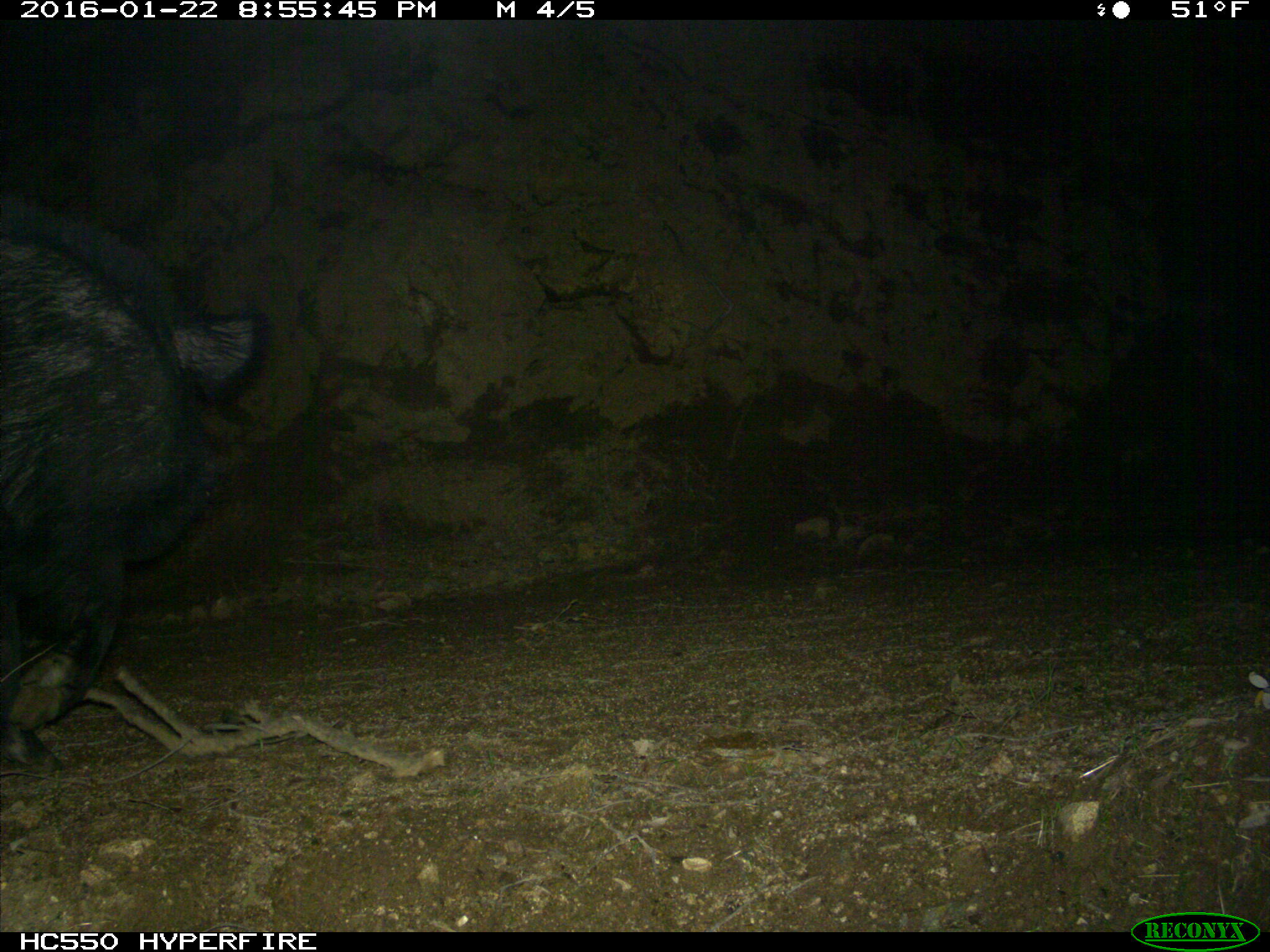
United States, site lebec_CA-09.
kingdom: Animalia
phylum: Chordata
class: Mammalia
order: Artiodactyla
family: Suidae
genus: Sus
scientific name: Sus scrofa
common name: wild boar